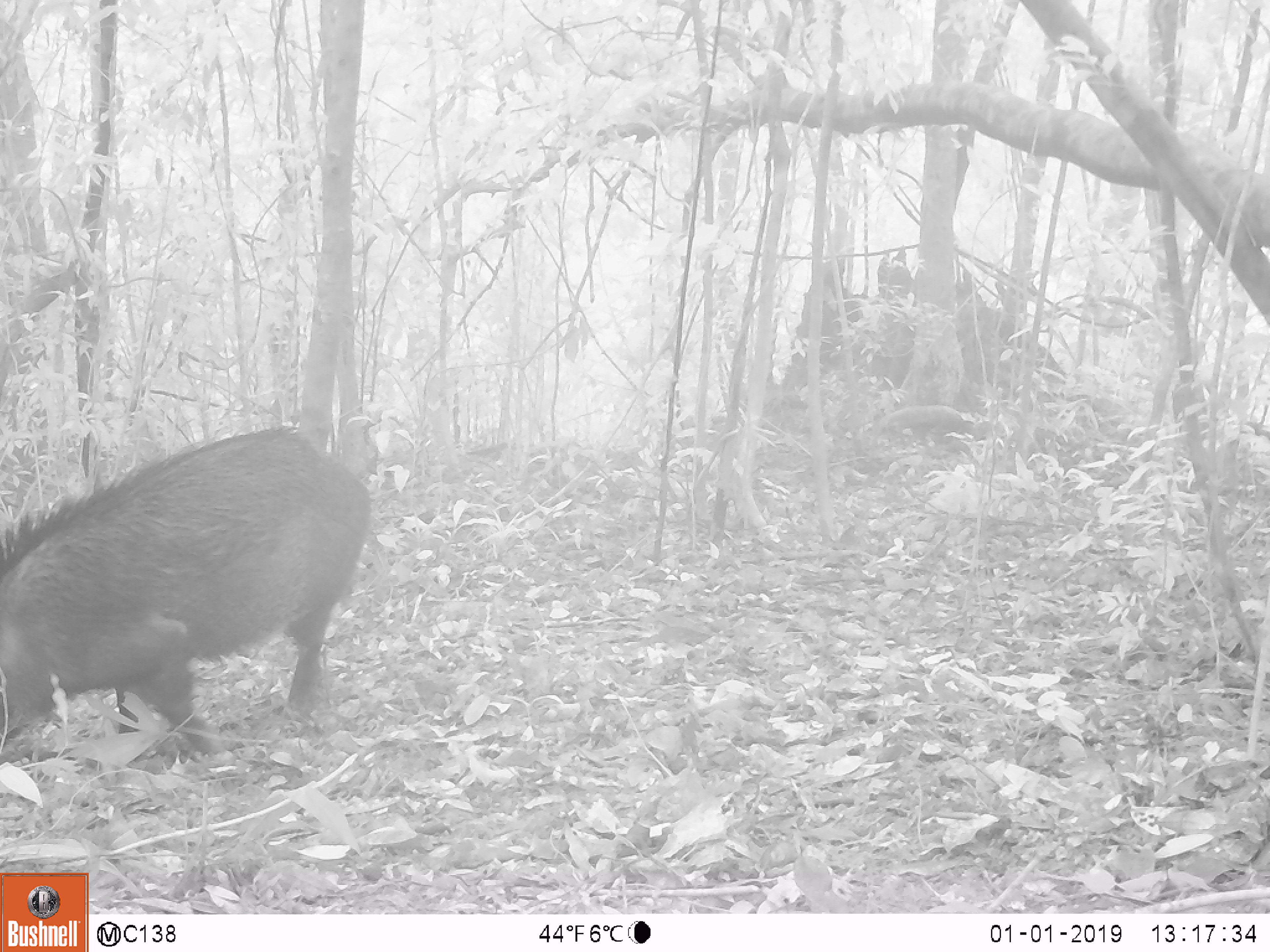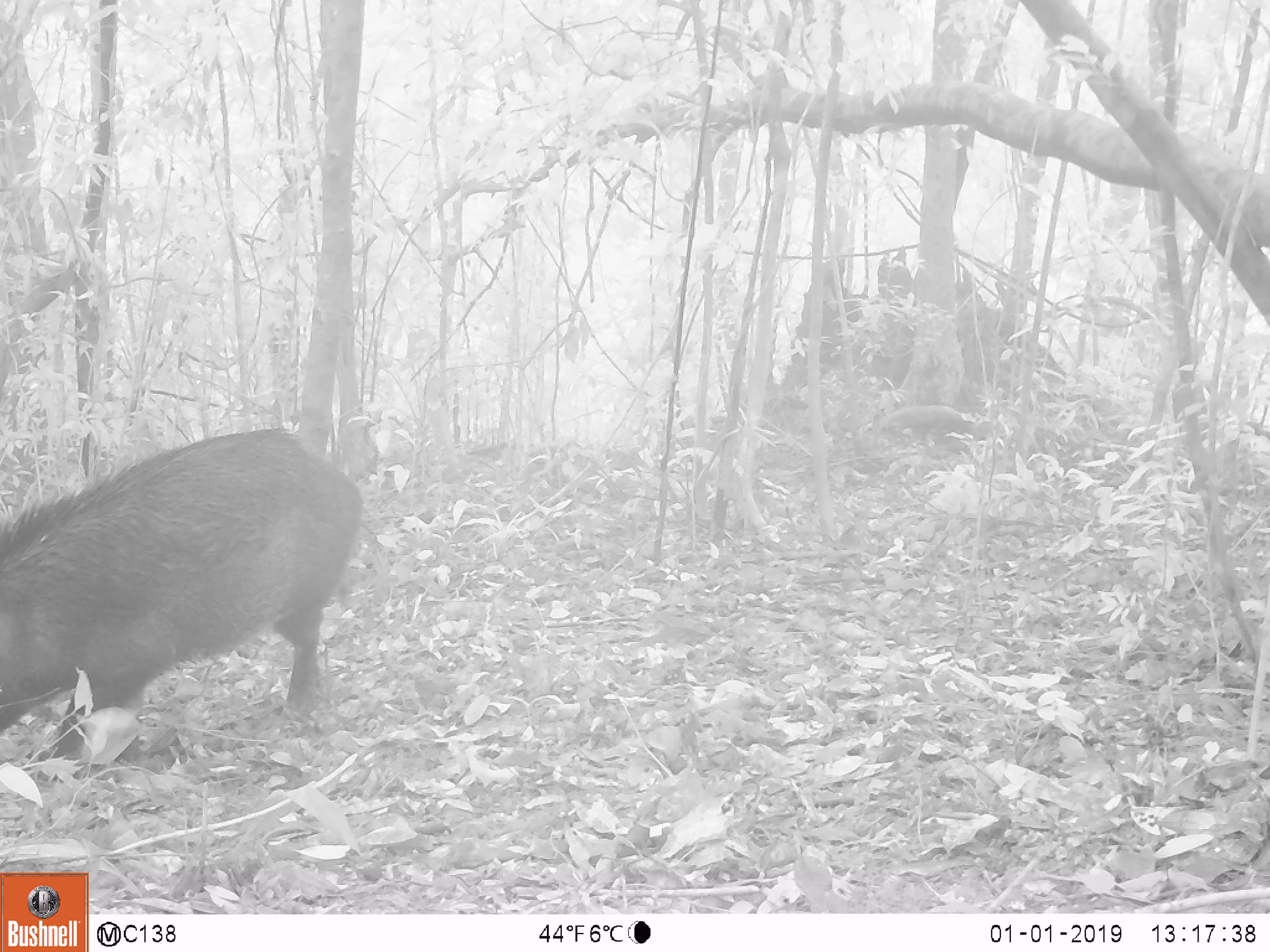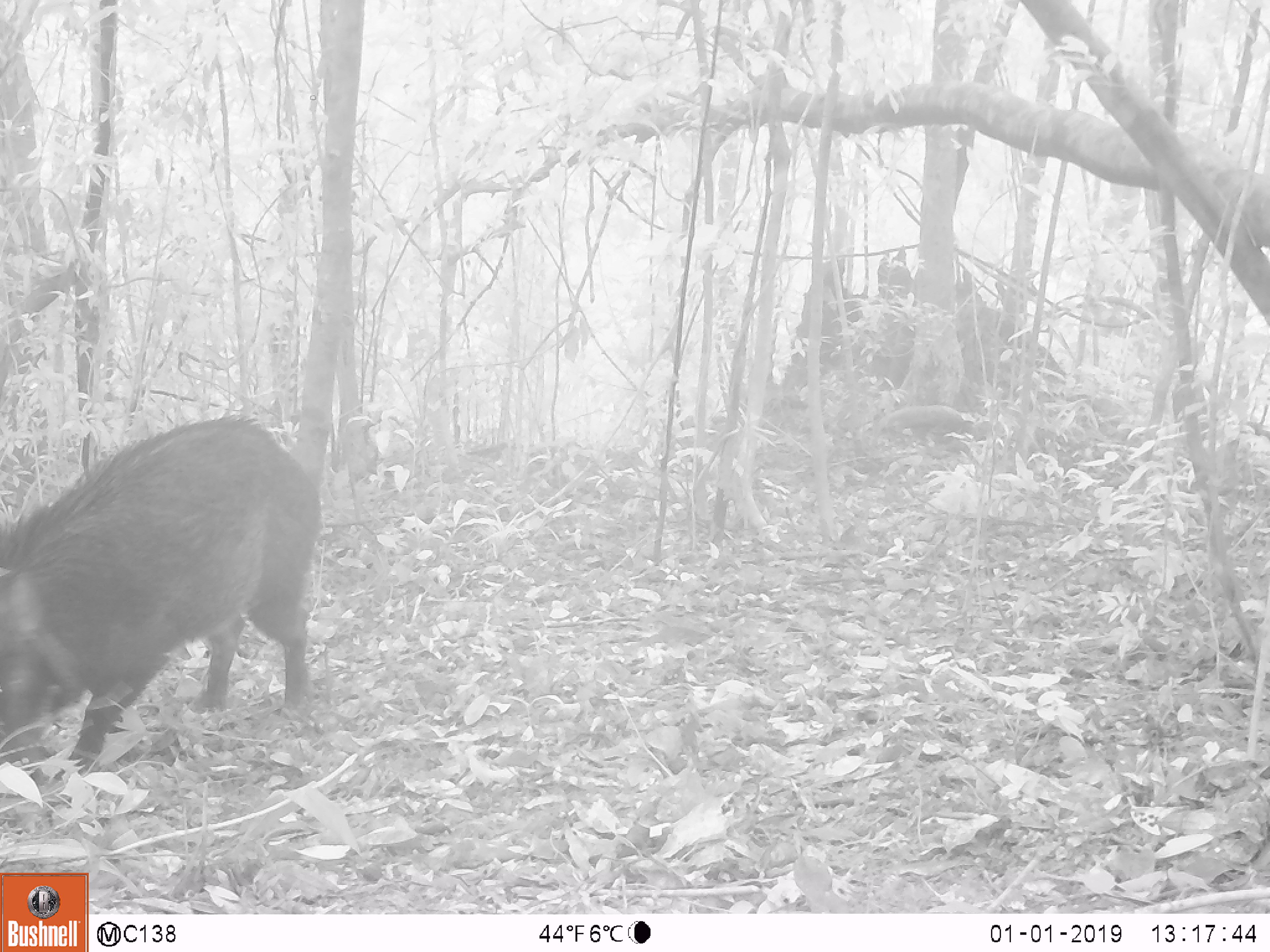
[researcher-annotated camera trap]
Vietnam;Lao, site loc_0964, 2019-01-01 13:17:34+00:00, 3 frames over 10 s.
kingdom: Animalia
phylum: Chordata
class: Mammalia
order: Artiodactyla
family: Suidae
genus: Sus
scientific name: Sus scrofa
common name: eurasian wild pig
Eurasian wild pig (Sus scrofa). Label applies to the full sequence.